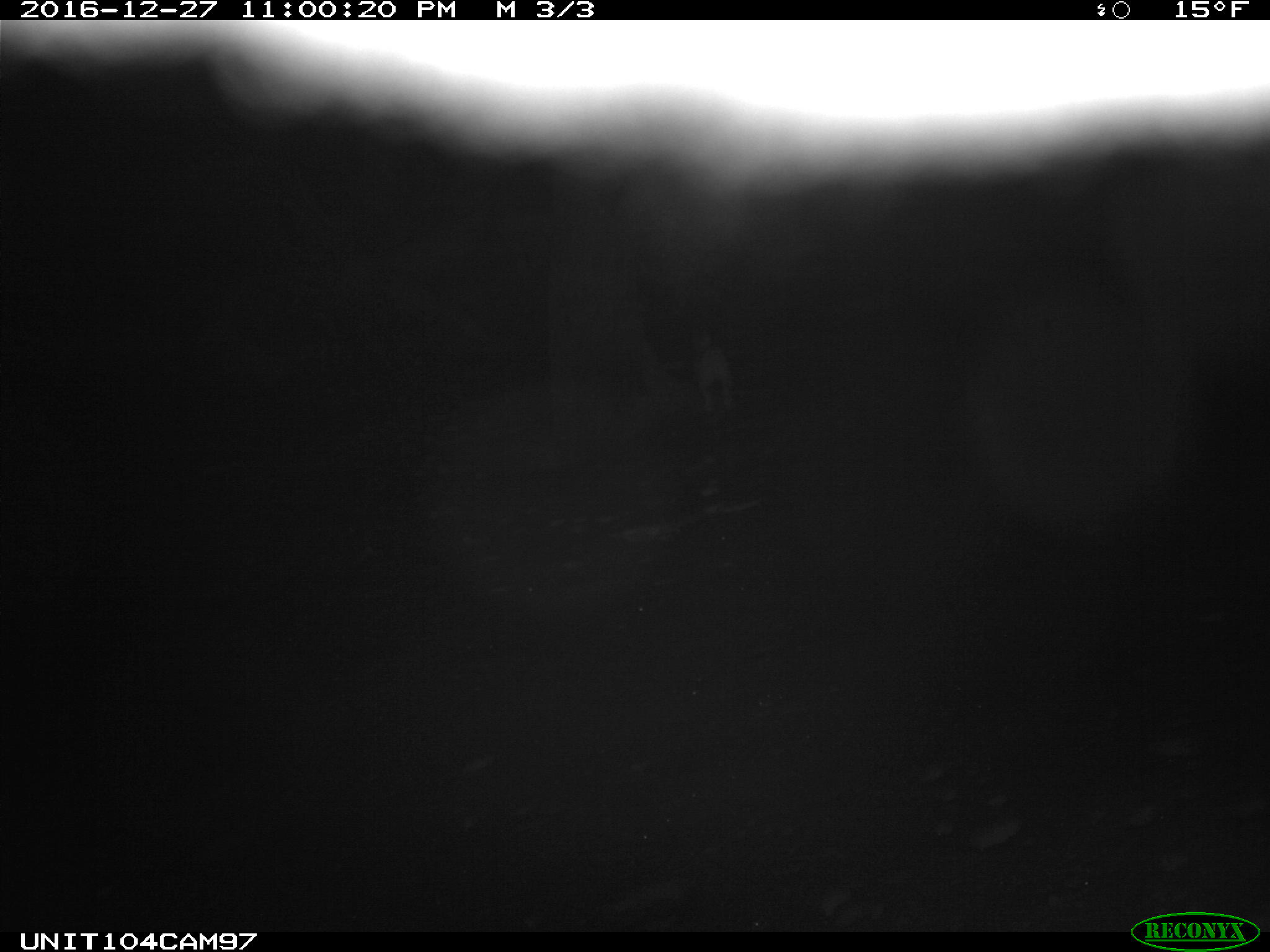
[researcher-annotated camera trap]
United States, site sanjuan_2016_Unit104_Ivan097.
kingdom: Animalia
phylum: Chordata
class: Mammalia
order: Lagomorpha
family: Leporidae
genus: Lepus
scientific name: Lepus americanus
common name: snowshoe hare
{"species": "Lepus americanus (snowshoe hare)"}